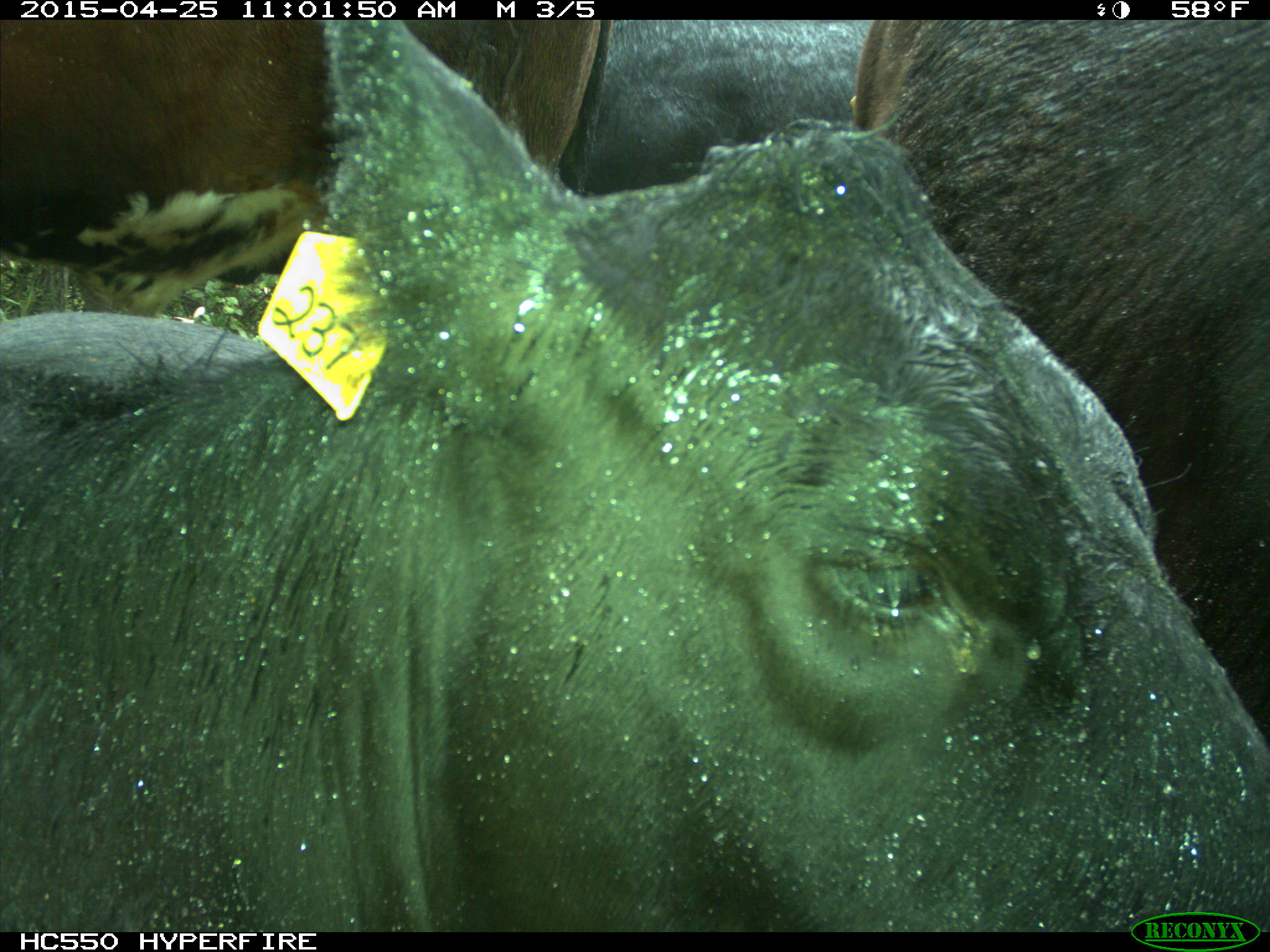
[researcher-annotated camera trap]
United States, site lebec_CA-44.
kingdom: Animalia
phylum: Chordata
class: Mammalia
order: Artiodactyla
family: Suidae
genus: Sus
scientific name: Sus scrofa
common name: wild boar